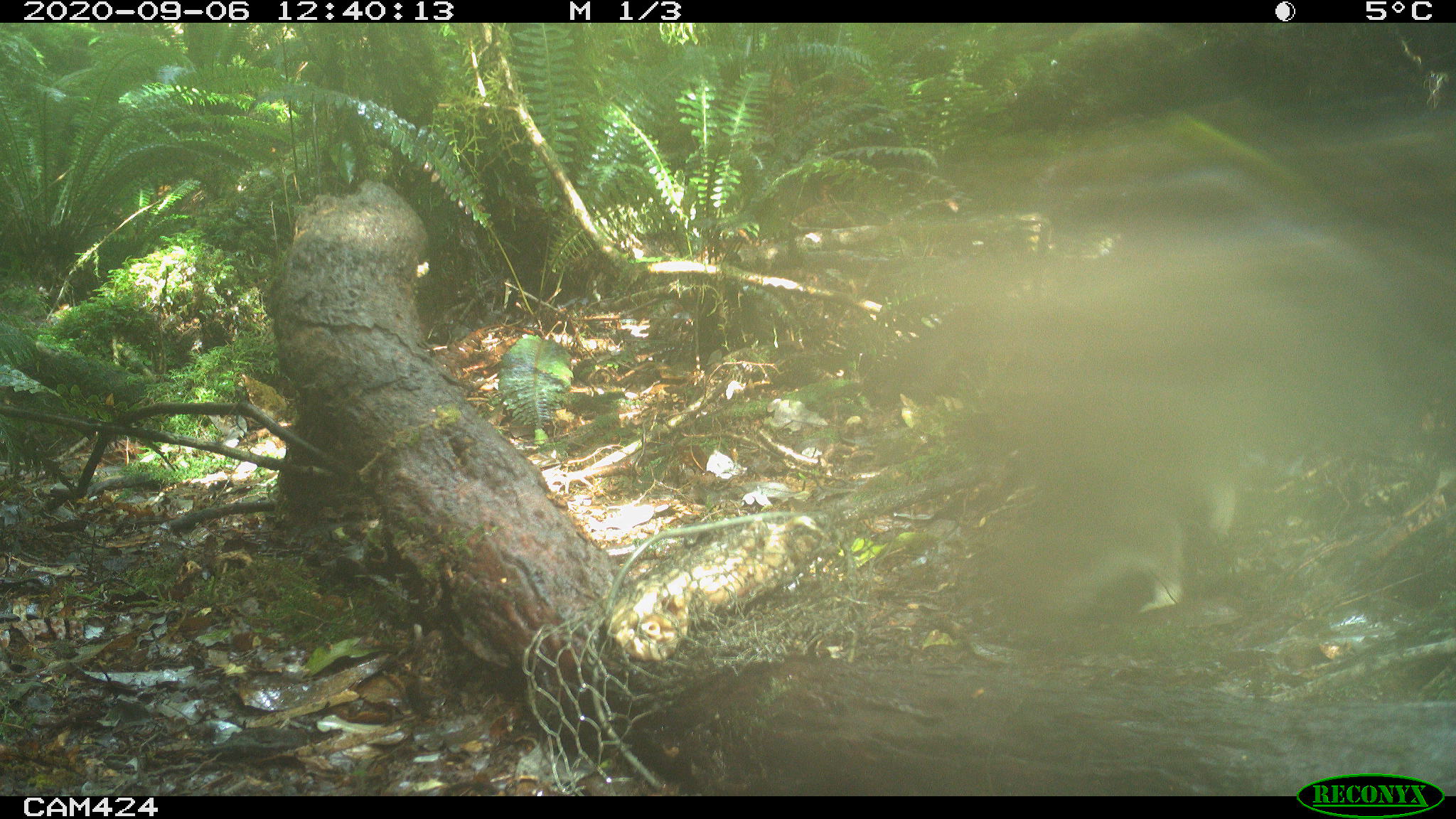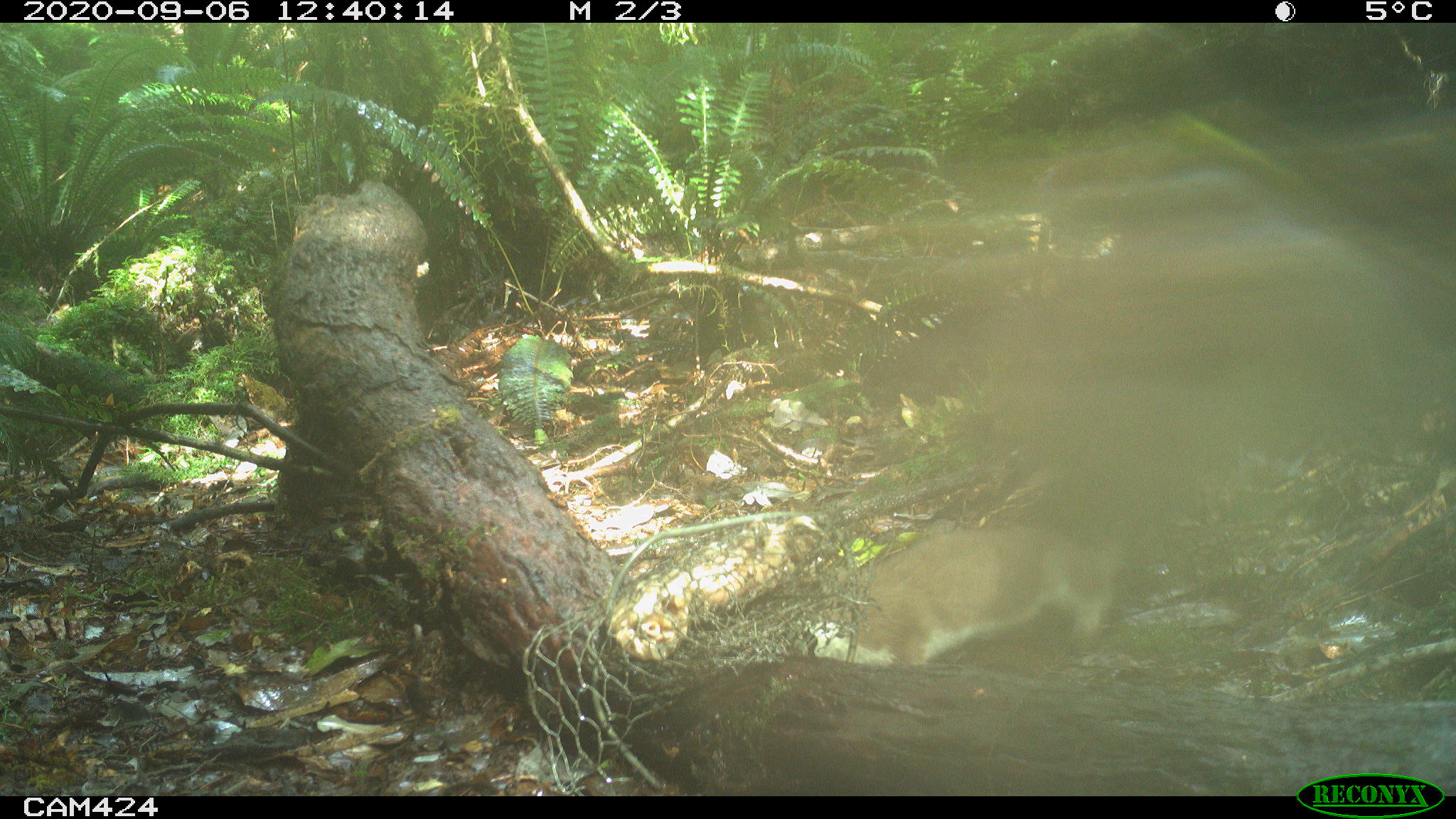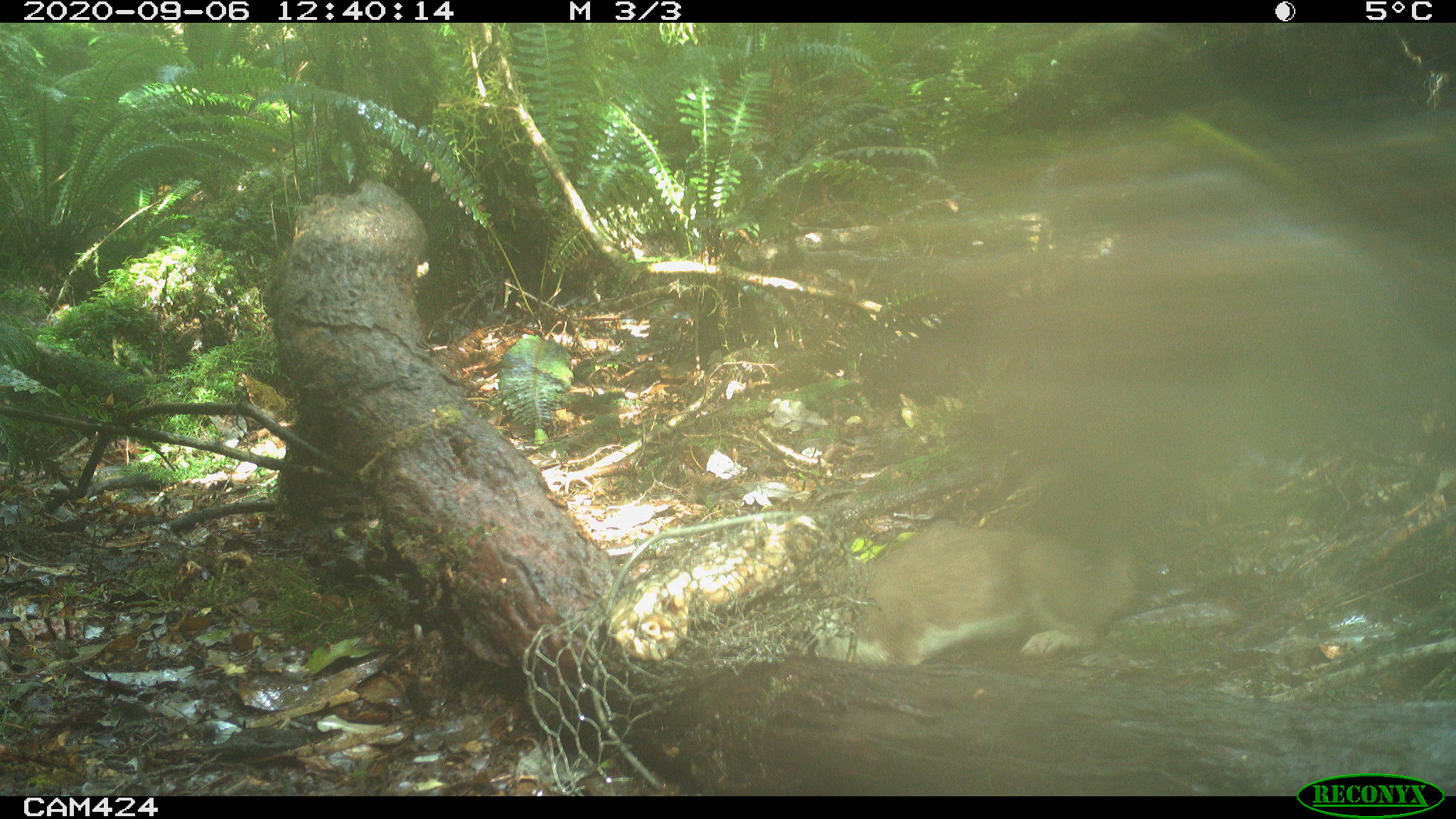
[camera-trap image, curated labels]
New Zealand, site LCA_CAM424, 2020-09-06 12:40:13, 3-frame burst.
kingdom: Animalia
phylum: Chordata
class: Mammalia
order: Carnivora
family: Mustelidae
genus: Mustela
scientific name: Mustela erminea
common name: stoat